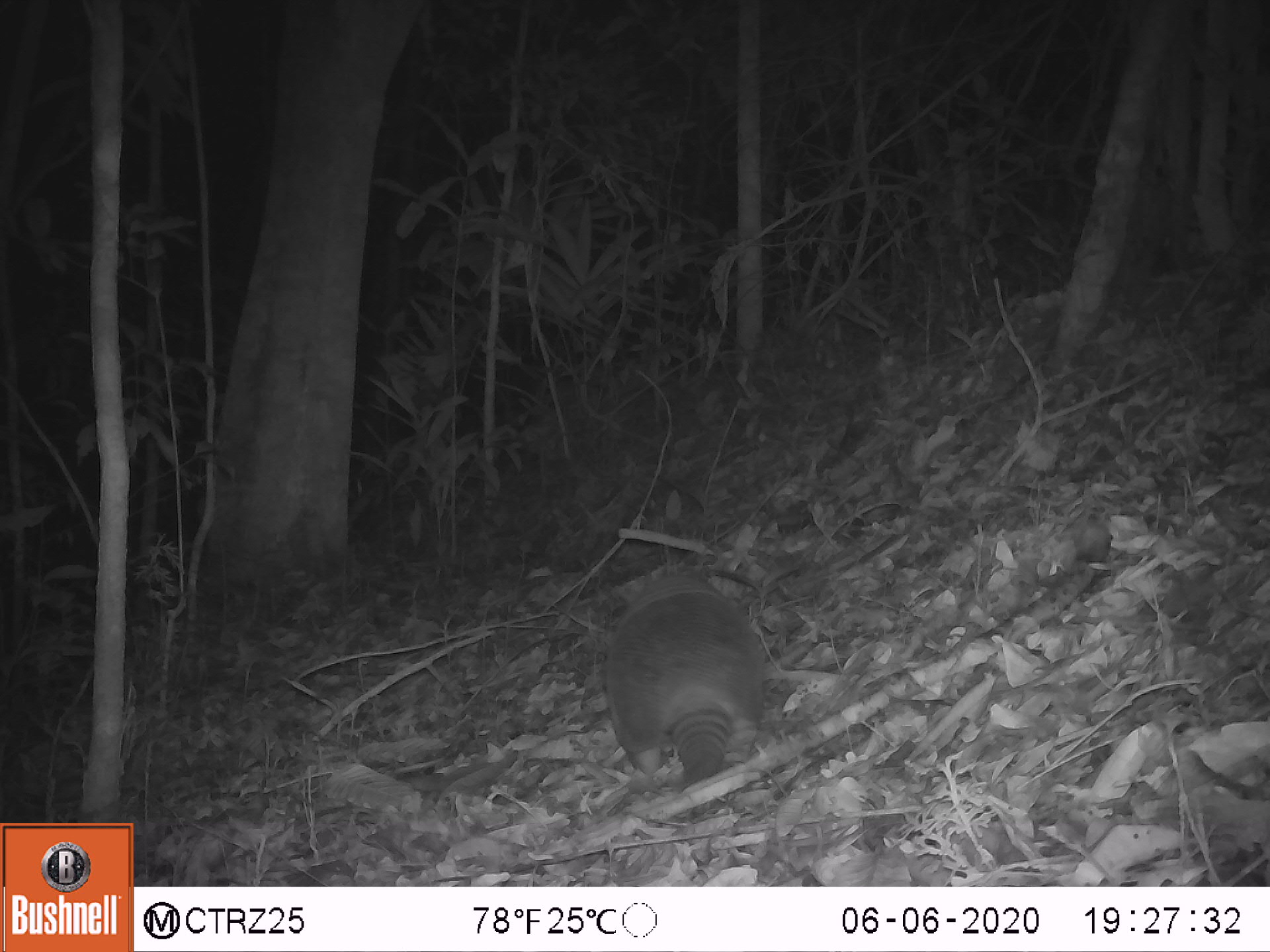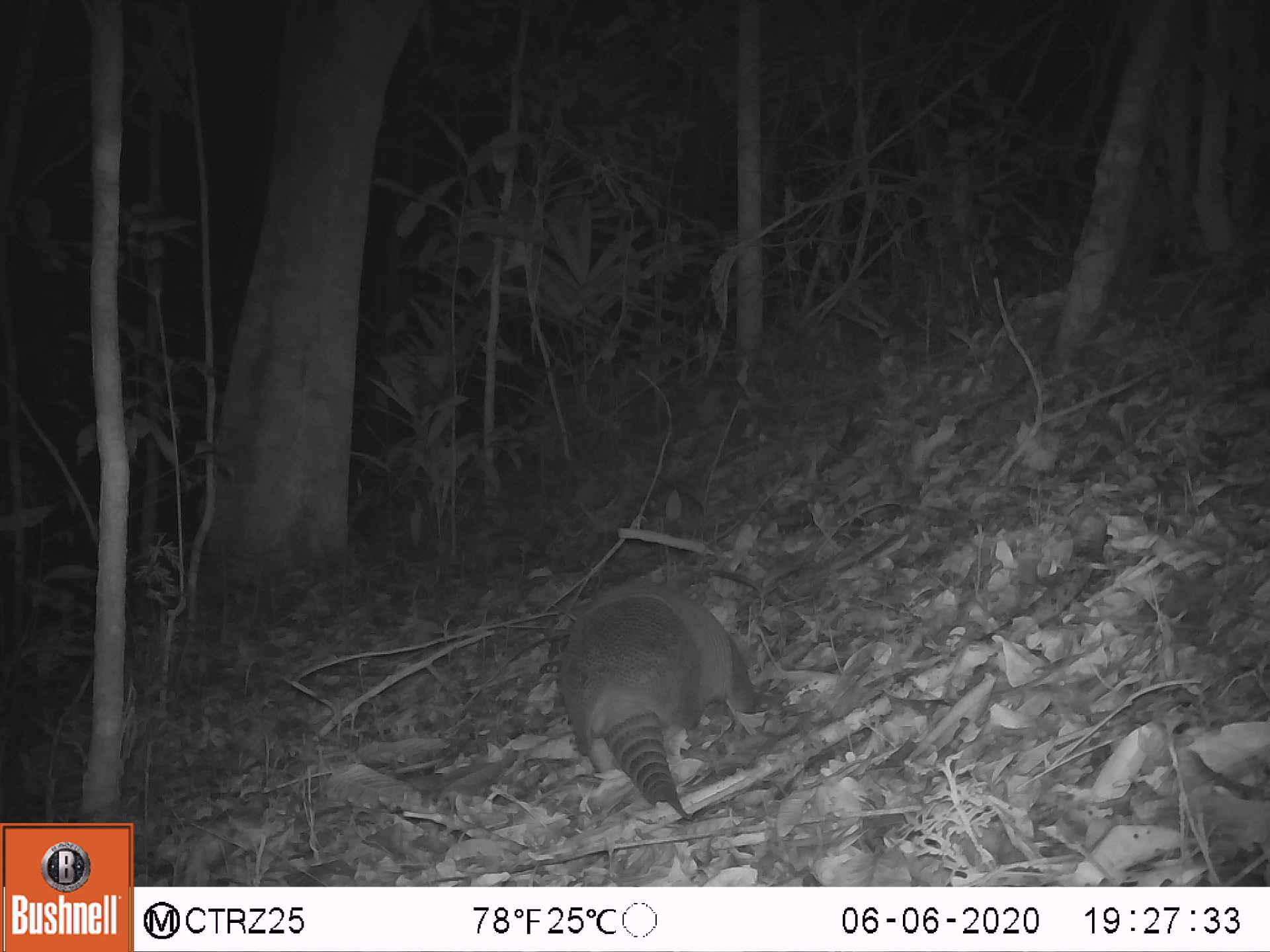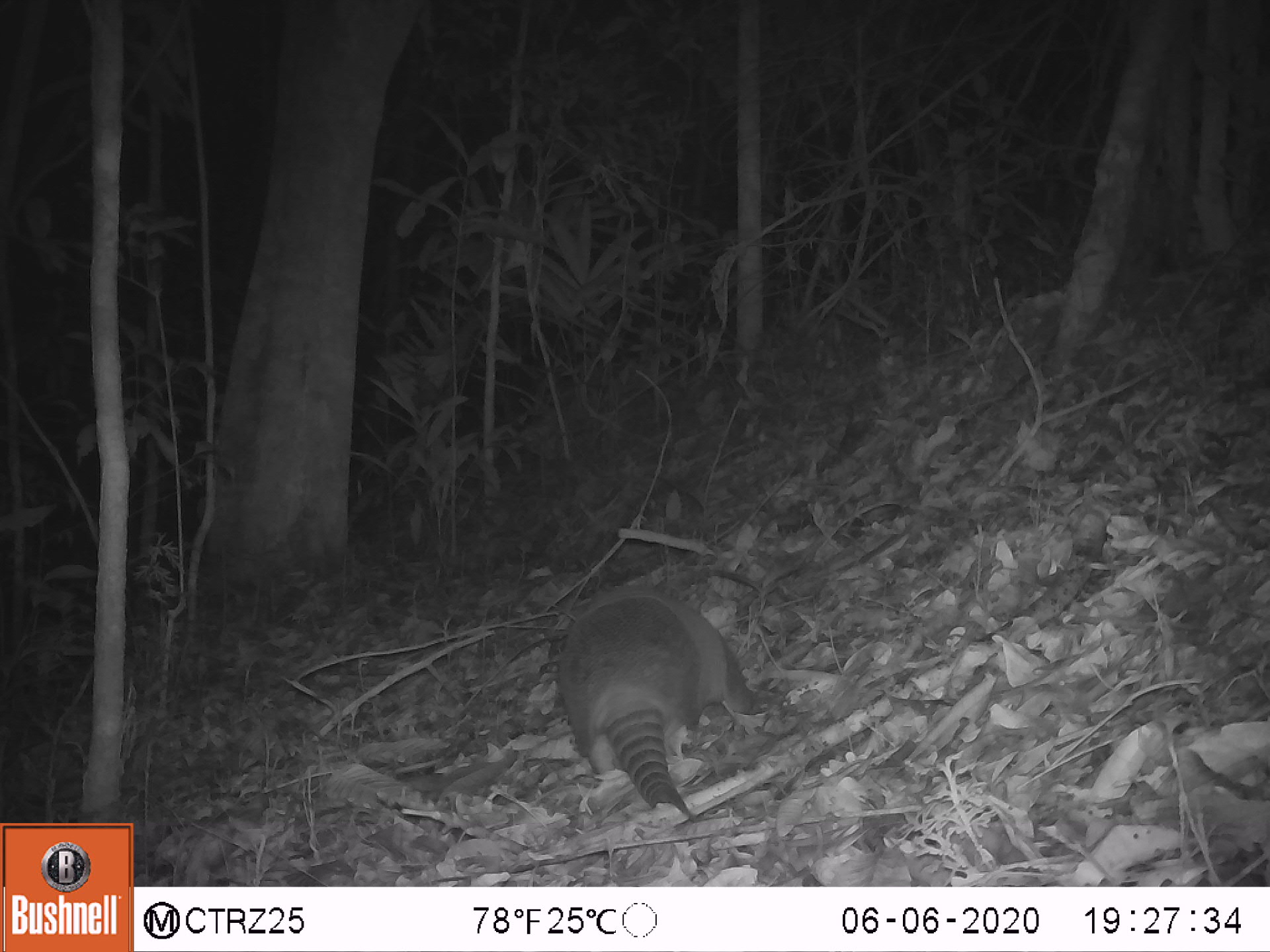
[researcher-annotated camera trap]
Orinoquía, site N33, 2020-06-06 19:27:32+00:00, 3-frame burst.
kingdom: Animalia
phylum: Chordata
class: Mammalia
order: Cingulata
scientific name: Cingulata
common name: armadillo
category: unknown armadillo